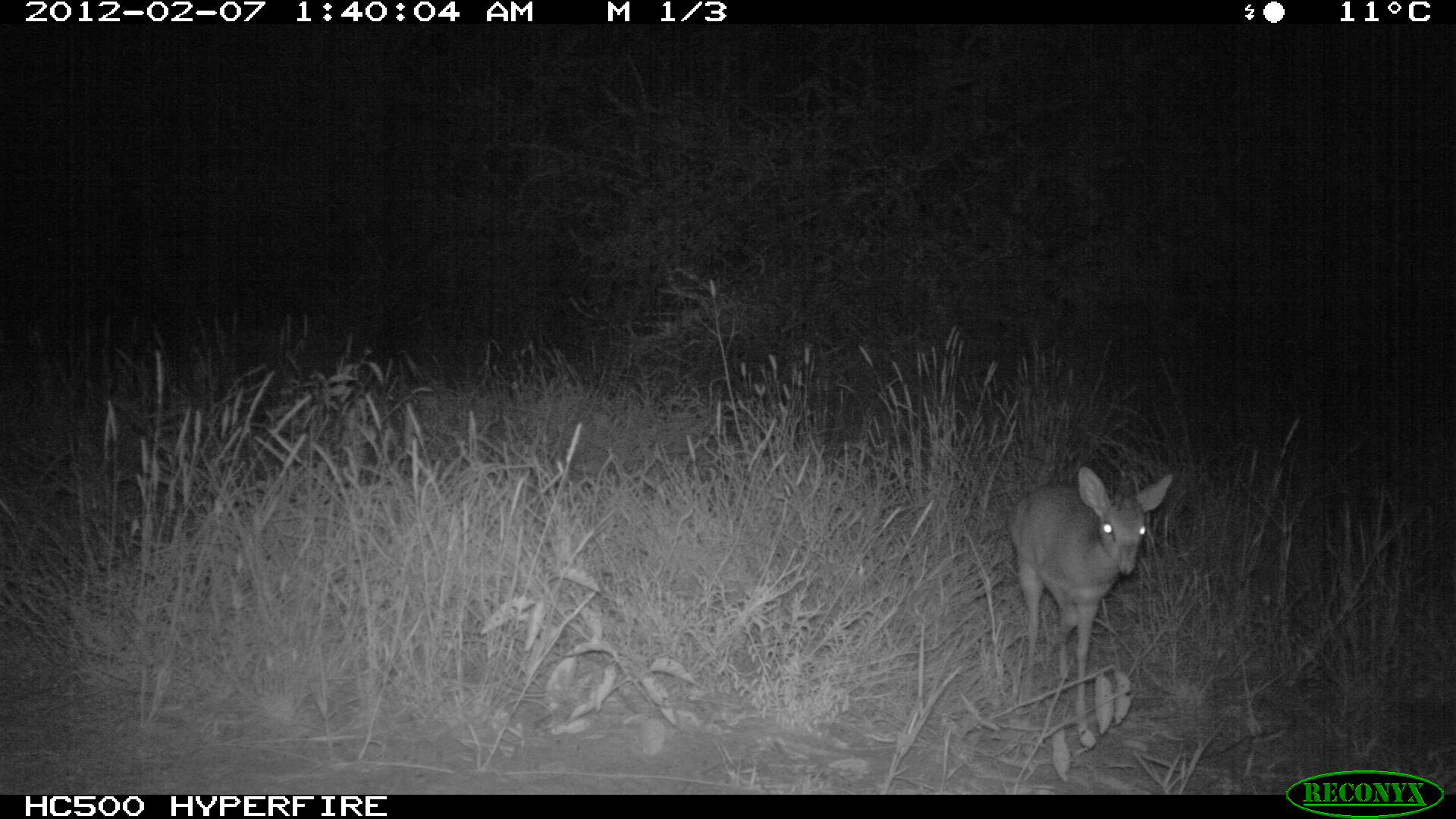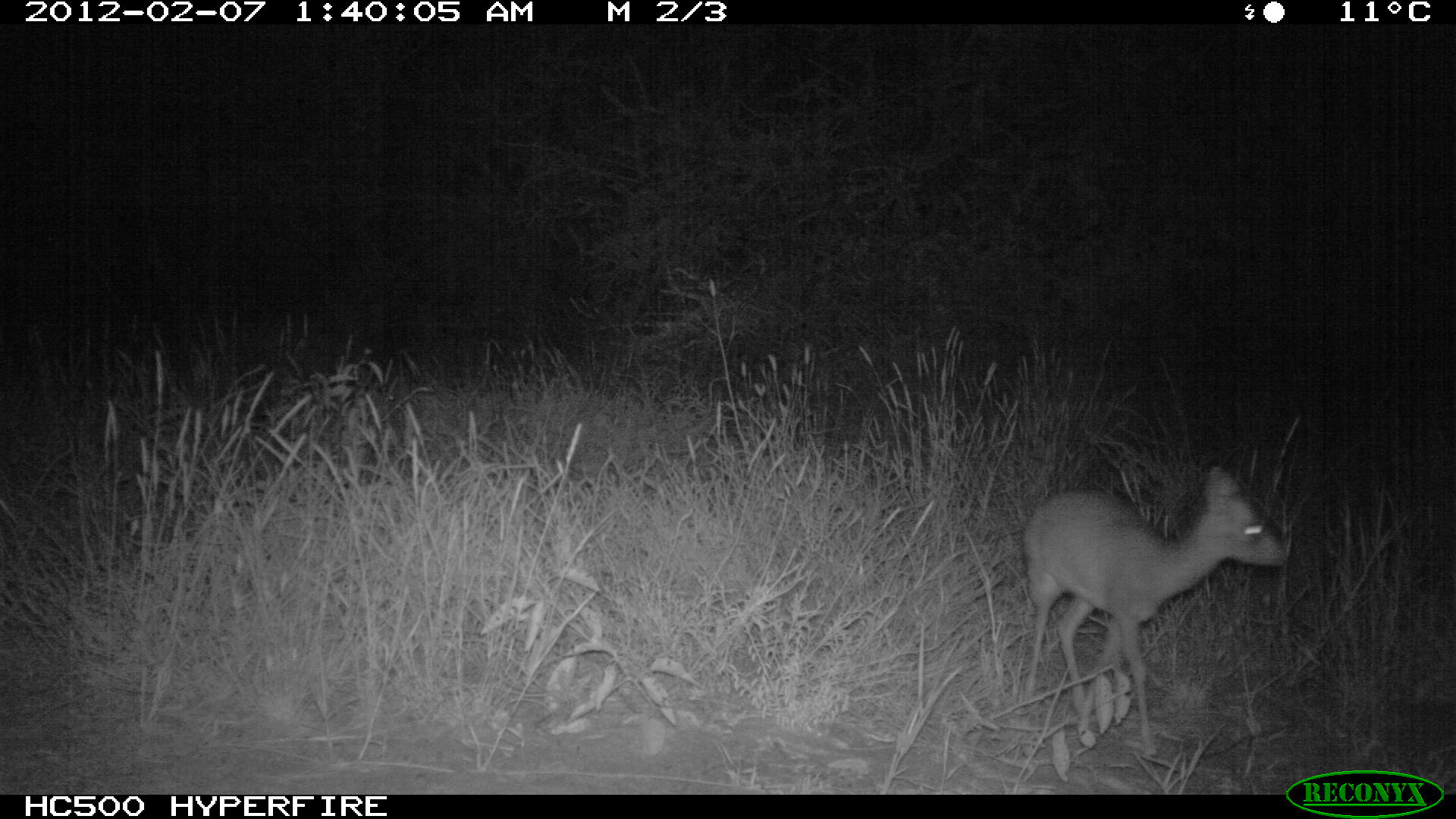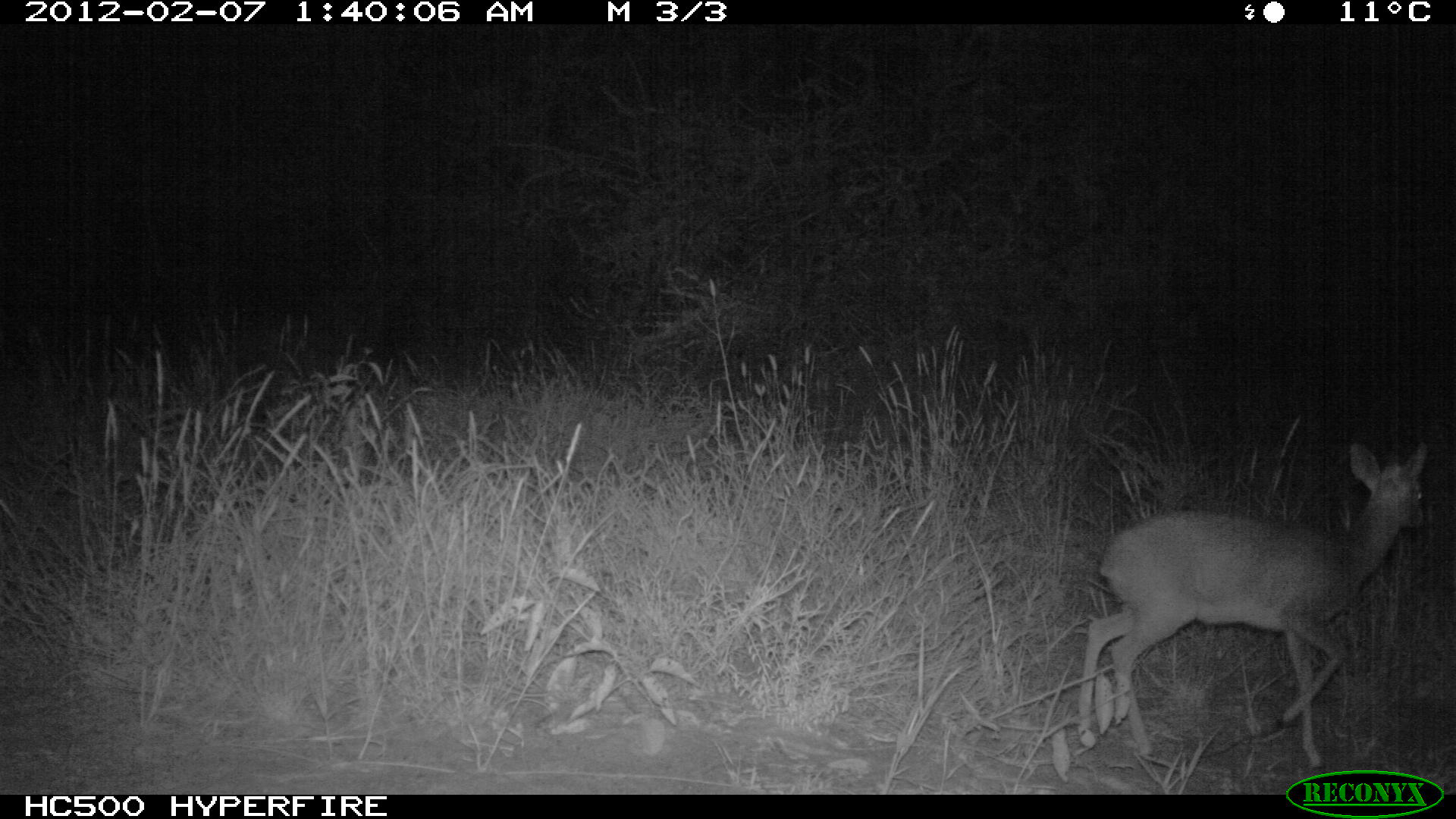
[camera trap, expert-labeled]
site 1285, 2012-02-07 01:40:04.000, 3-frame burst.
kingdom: Animalia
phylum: Chordata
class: Mammalia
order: Artiodactyla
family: Bovidae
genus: Madoqua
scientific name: Madoqua guentheri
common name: günther's dik-dik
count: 1